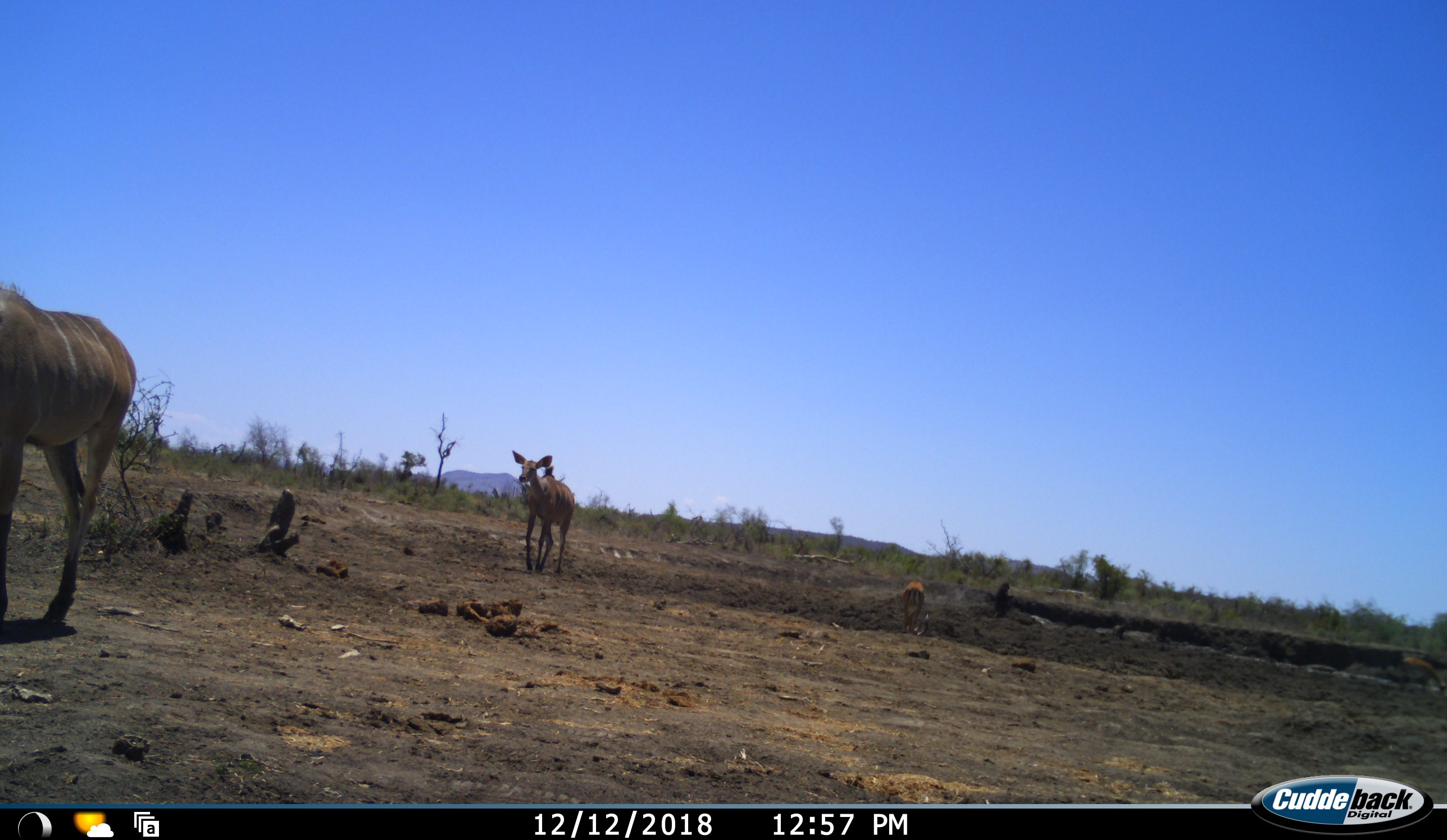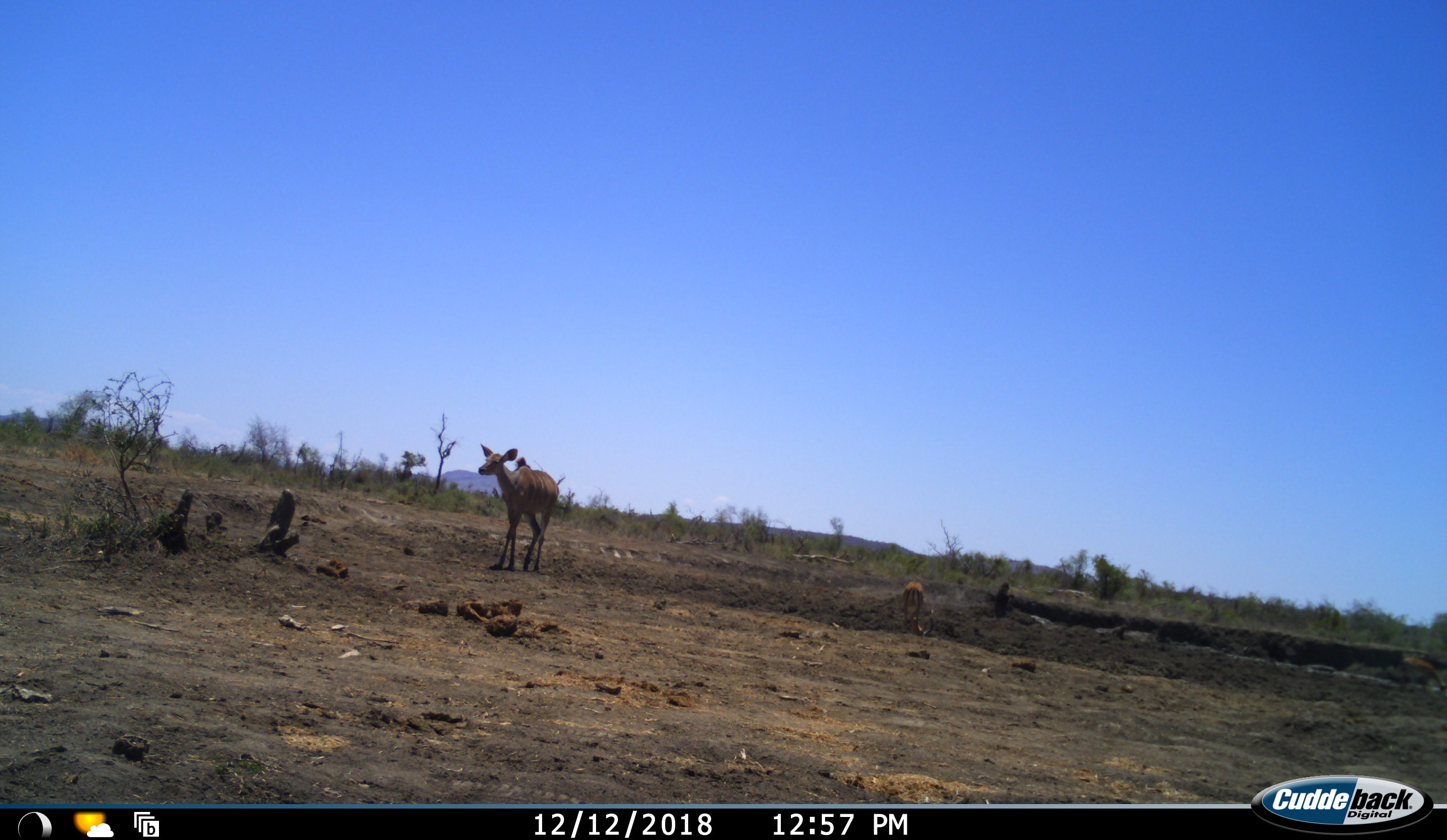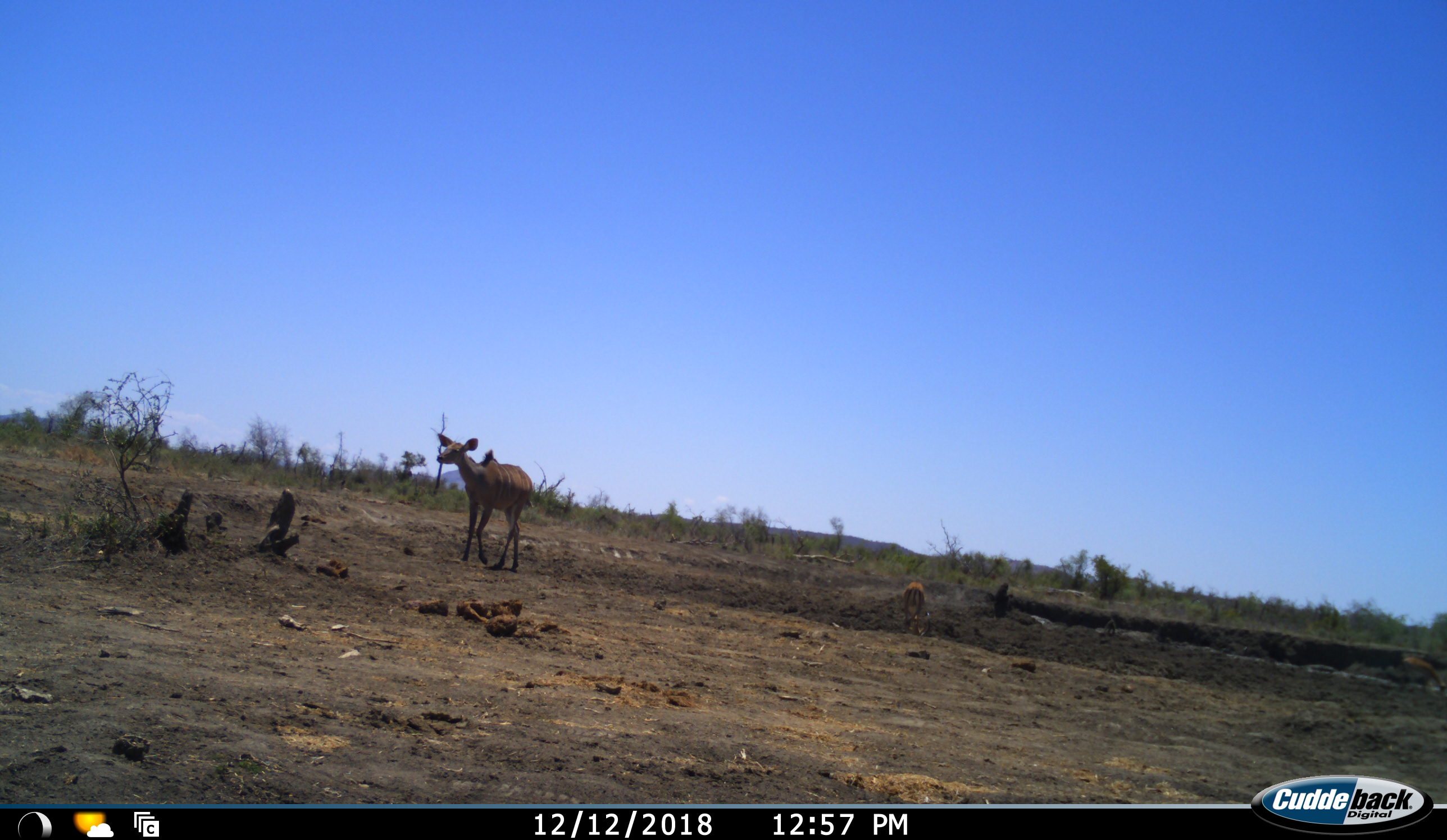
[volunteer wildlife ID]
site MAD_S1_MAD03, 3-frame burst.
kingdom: Animalia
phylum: Chordata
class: Mammalia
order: Artiodactyla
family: Bovidae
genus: Tragelaphus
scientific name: Tragelaphus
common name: kudu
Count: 2.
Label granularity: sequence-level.